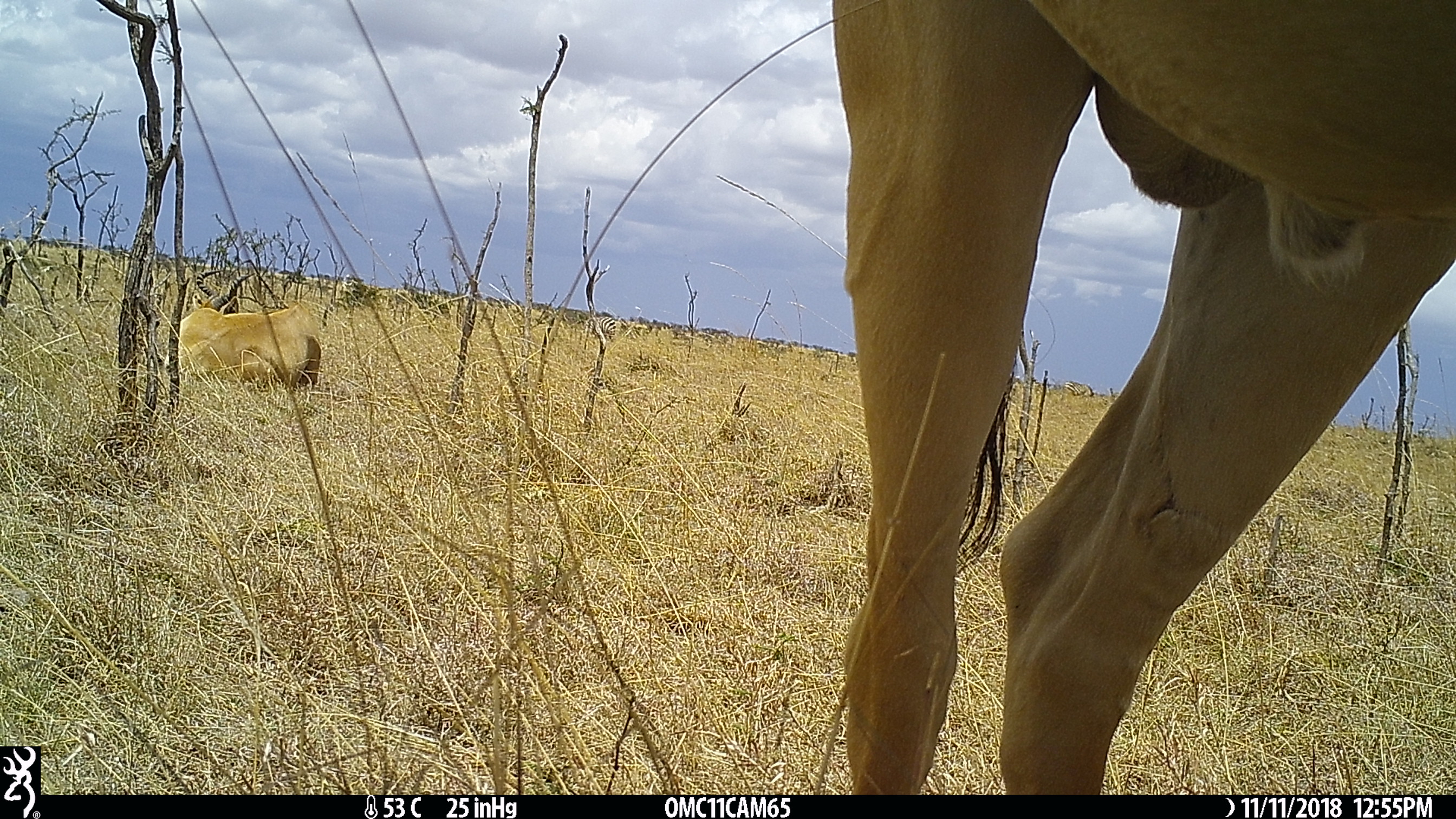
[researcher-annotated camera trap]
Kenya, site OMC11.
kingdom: Animalia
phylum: Chordata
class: Mammalia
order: Perissodactyla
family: Equidae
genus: Equus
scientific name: Equus quagga burchellii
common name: burchell's zebra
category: zebra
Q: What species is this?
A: Zebra (burchell's zebra) (Equus quagga burchellii).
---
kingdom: Animalia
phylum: Chordata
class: Mammalia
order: Artiodactyla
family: Bovidae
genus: Alcelaphus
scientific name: Alcelaphus buselaphus cokii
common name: coke's hartebeest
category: hartebeest cokes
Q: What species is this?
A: Hartebeest cokes (coke's hartebeest) (Alcelaphus buselaphus cokii).